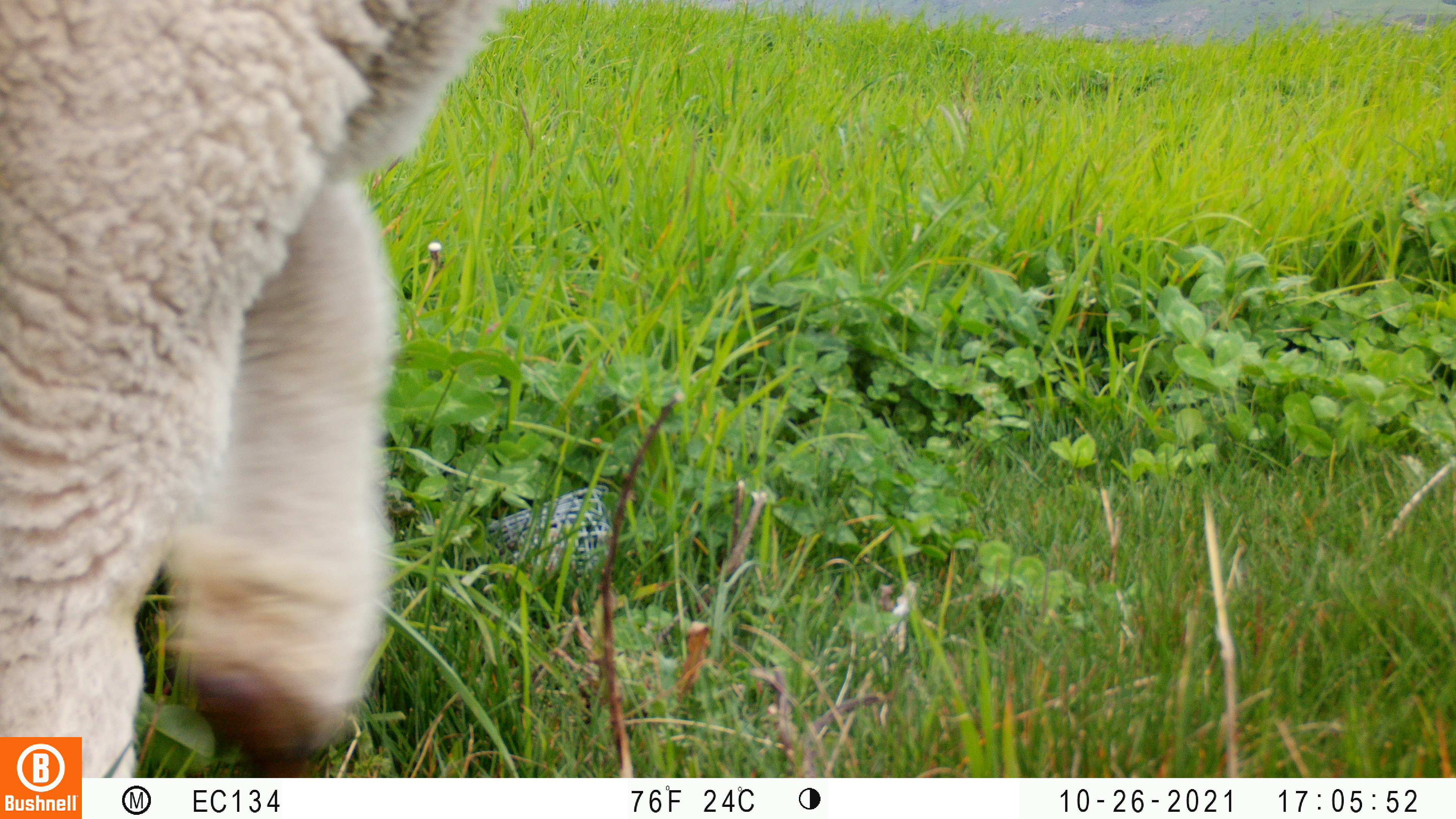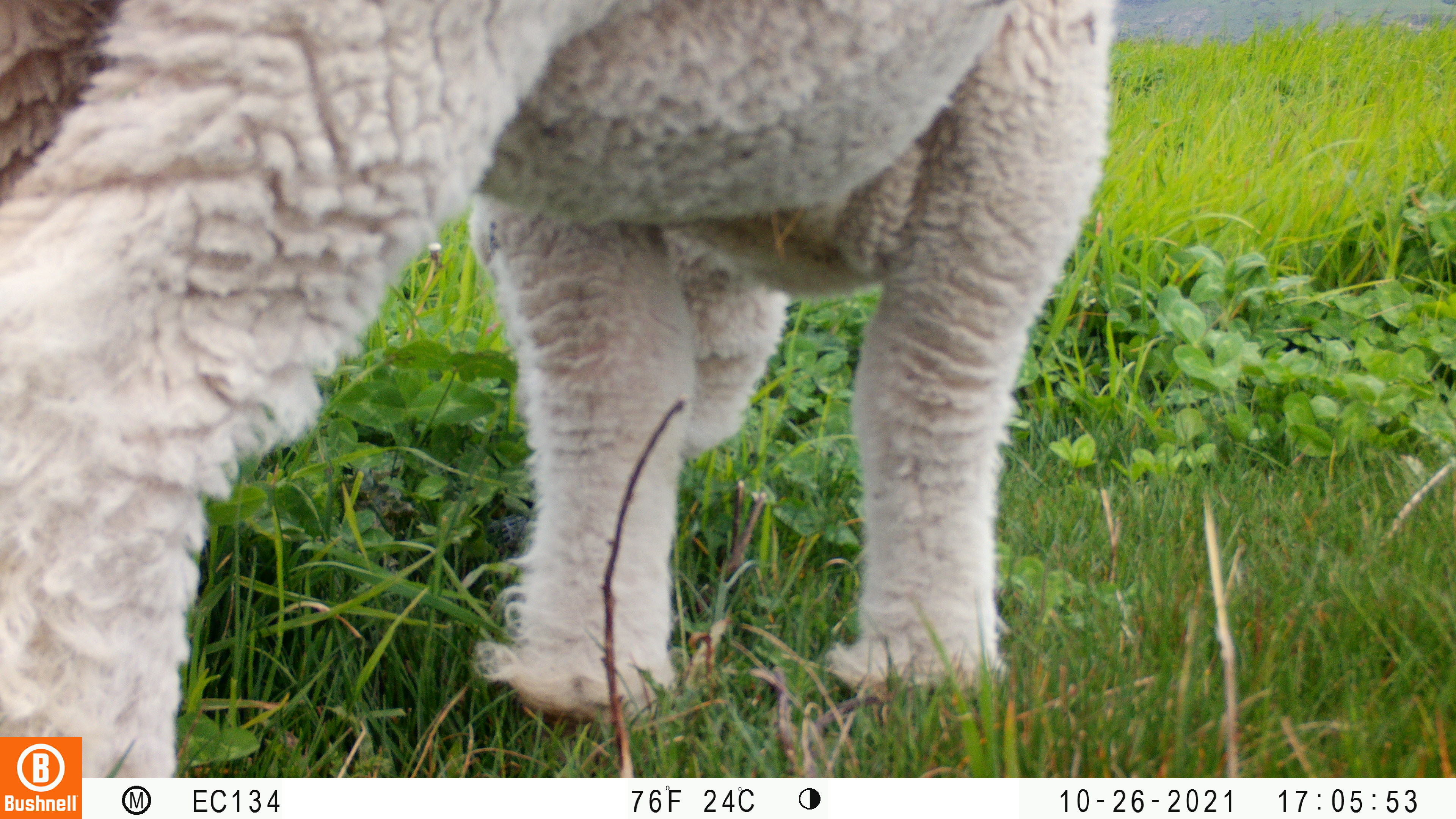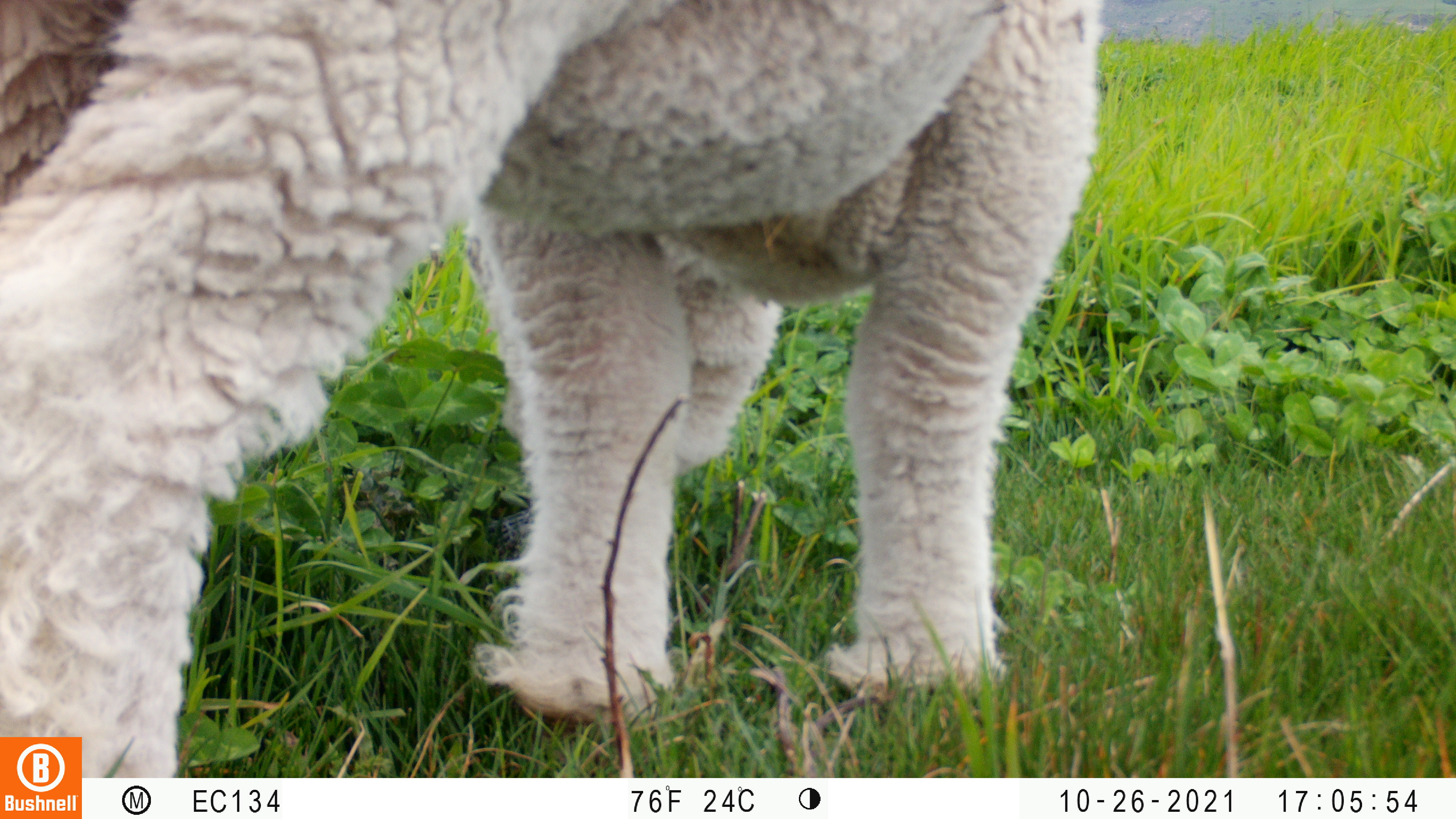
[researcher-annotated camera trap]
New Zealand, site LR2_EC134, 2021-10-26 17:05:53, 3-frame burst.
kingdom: Animalia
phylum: Chordata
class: Mammalia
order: Artiodactyla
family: Bovidae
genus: Bos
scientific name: Bos taurus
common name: domestic cow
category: cow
Cow (domestic cow) (Bos taurus).